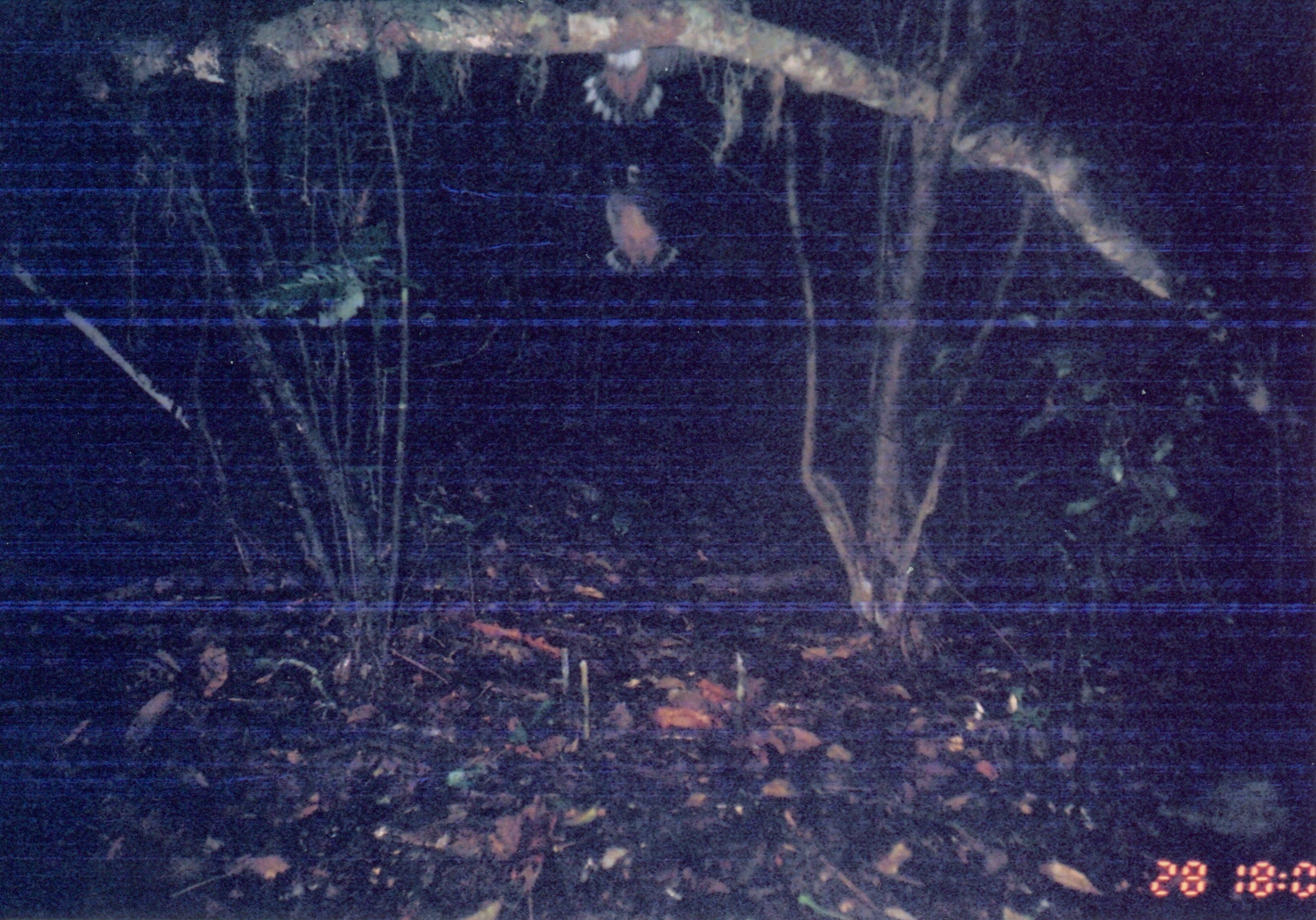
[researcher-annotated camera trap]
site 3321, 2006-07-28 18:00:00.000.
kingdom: Animalia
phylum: Chordata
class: Aves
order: Columbiformes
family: Columbidae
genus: Columba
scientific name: Columba larvata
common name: lemon dove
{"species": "Columba larvata (lemon dove)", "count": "2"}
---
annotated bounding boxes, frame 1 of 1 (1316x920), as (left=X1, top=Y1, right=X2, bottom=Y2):
columba larvata: (left=582, top=2, right=683, bottom=124); (left=599, top=156, right=682, bottom=283)